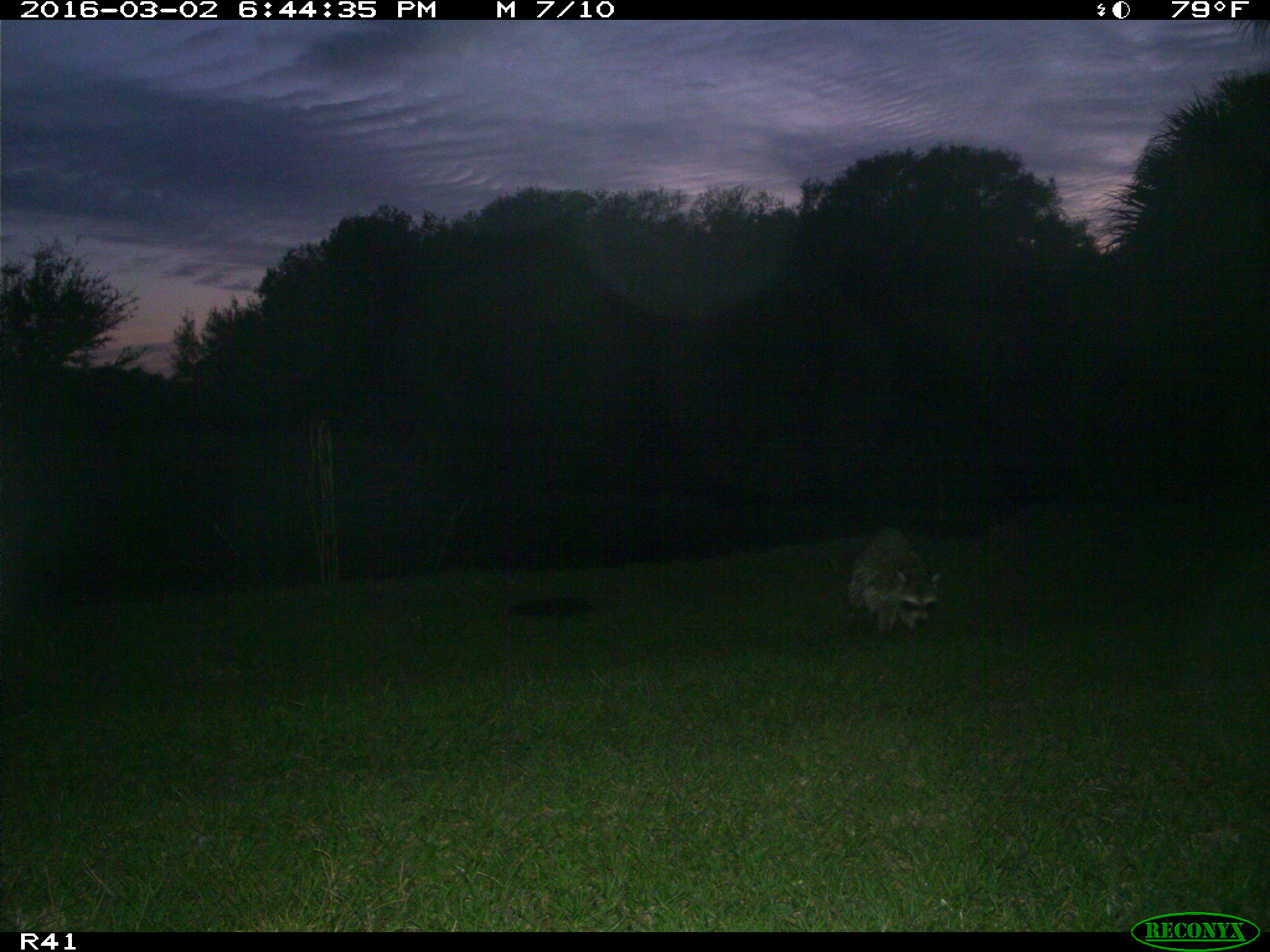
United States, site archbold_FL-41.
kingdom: Animalia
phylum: Chordata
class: Mammalia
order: Carnivora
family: Procyonidae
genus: Procyon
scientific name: Procyon lotor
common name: common raccoon